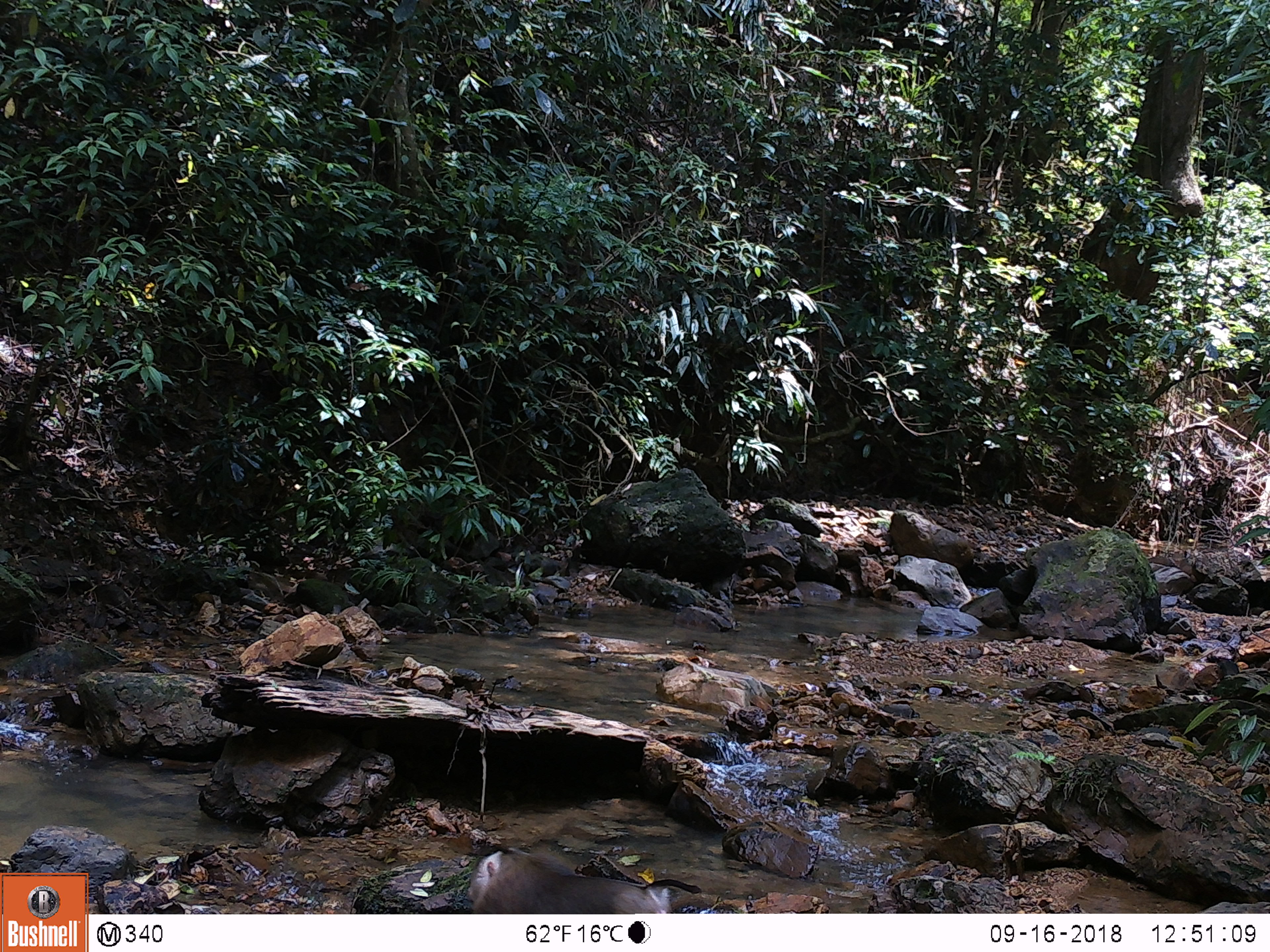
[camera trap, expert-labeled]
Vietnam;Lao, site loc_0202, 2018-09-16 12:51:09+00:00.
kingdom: Animalia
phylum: Chordata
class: Mammalia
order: Primates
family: Cercopithecidae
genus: Macaca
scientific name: Macaca nemestrina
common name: pig-tailed macaque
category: pig tailed macaque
Pig tailed macaque (pig-tailed macaque) (Macaca nemestrina). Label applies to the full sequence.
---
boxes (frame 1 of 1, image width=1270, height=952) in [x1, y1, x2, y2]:
pig tailed macaque: [466, 846, 701, 914]